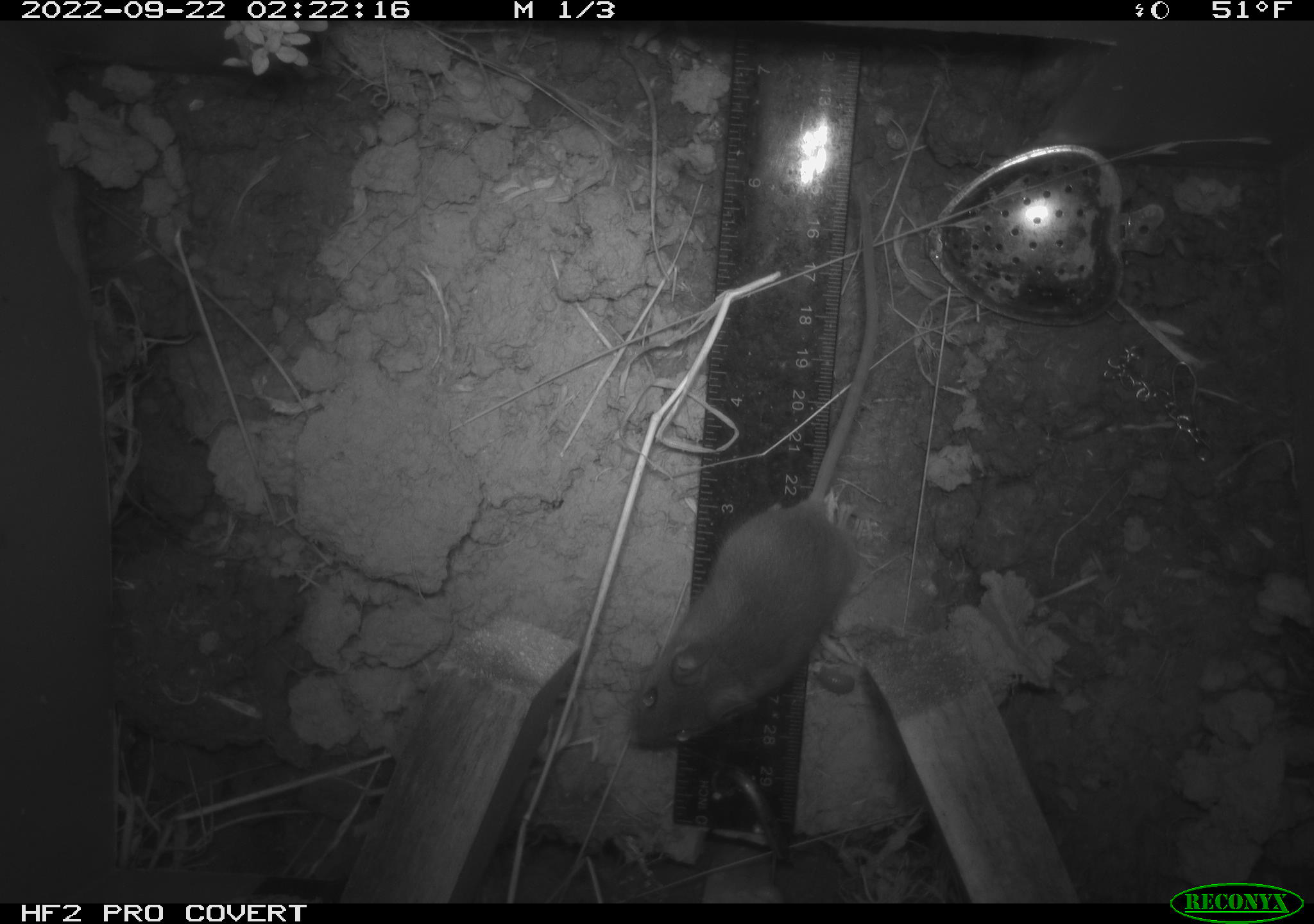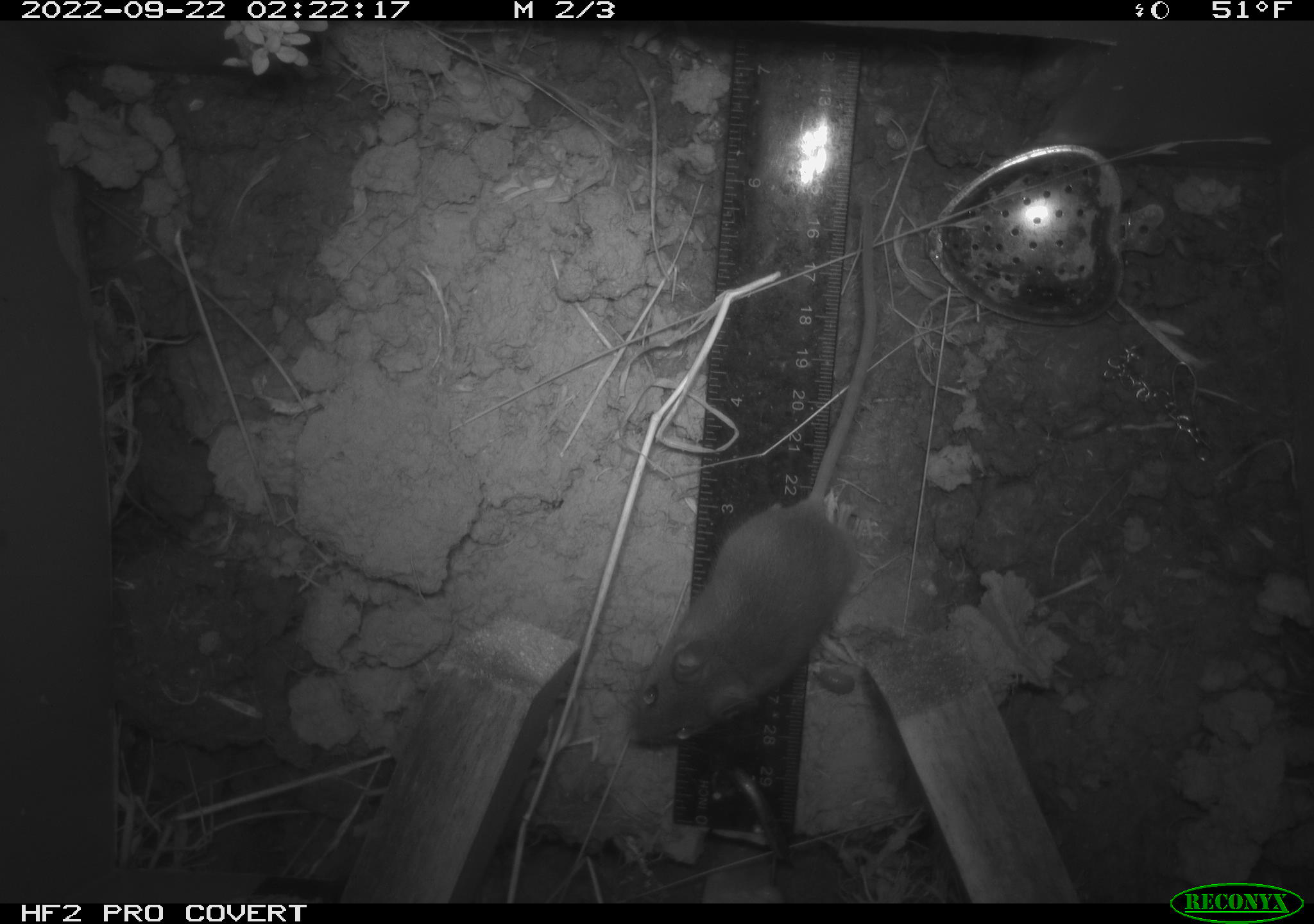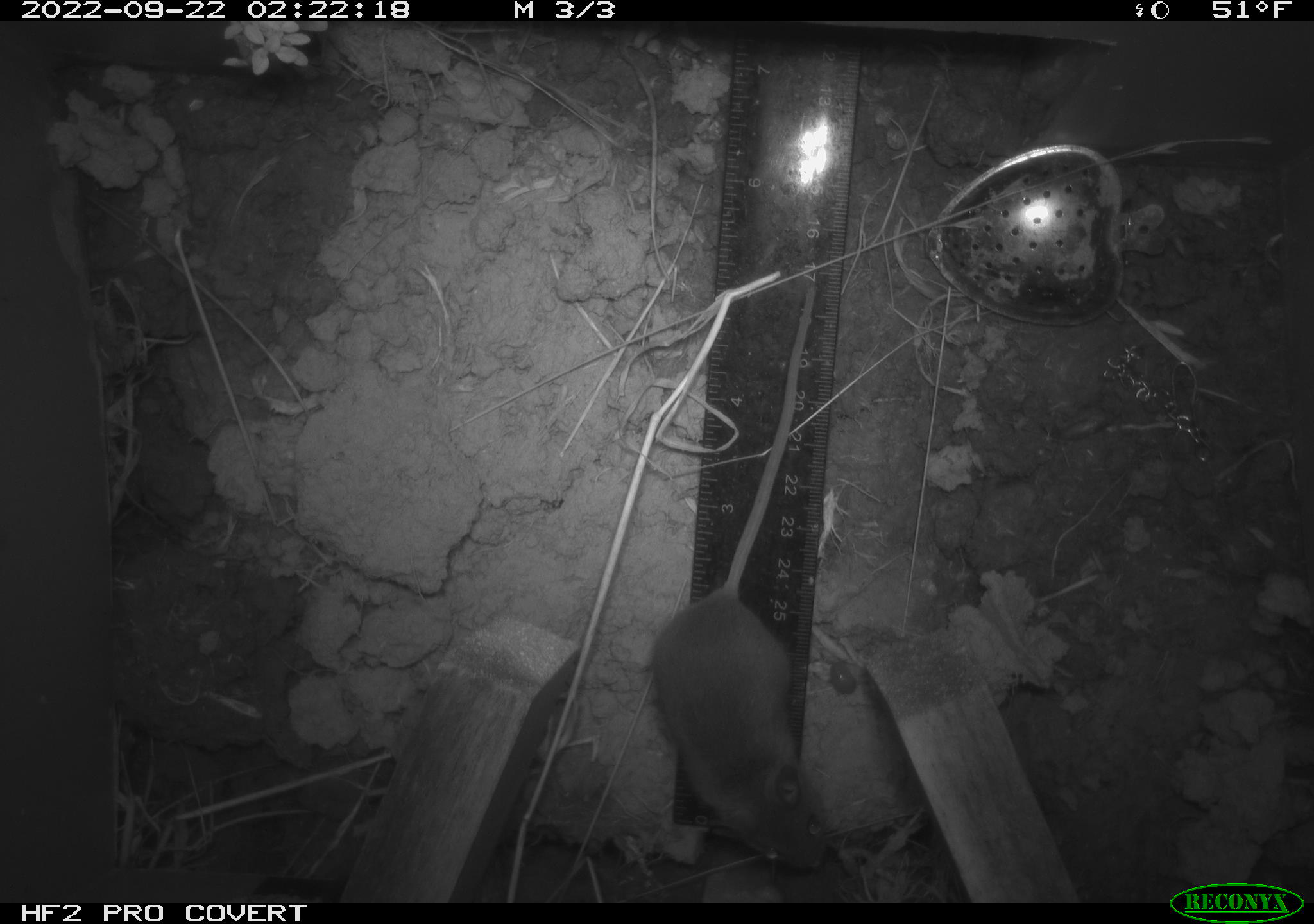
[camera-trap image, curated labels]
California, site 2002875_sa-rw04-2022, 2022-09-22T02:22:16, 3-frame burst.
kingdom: Animalia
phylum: Arthropoda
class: Malacostraca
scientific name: Malacostraca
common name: amphipods, crabs, isopods, krill, lobsters and shrimps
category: malacostracan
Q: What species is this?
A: Malacostracan (amphipods, crabs, isopods, krill, lobsters and shrimps) (Malacostraca).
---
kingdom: Animalia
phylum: Chordata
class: Mammalia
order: Rodentia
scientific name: Rodentia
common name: mouse species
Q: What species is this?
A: Mouse species (Rodentia).